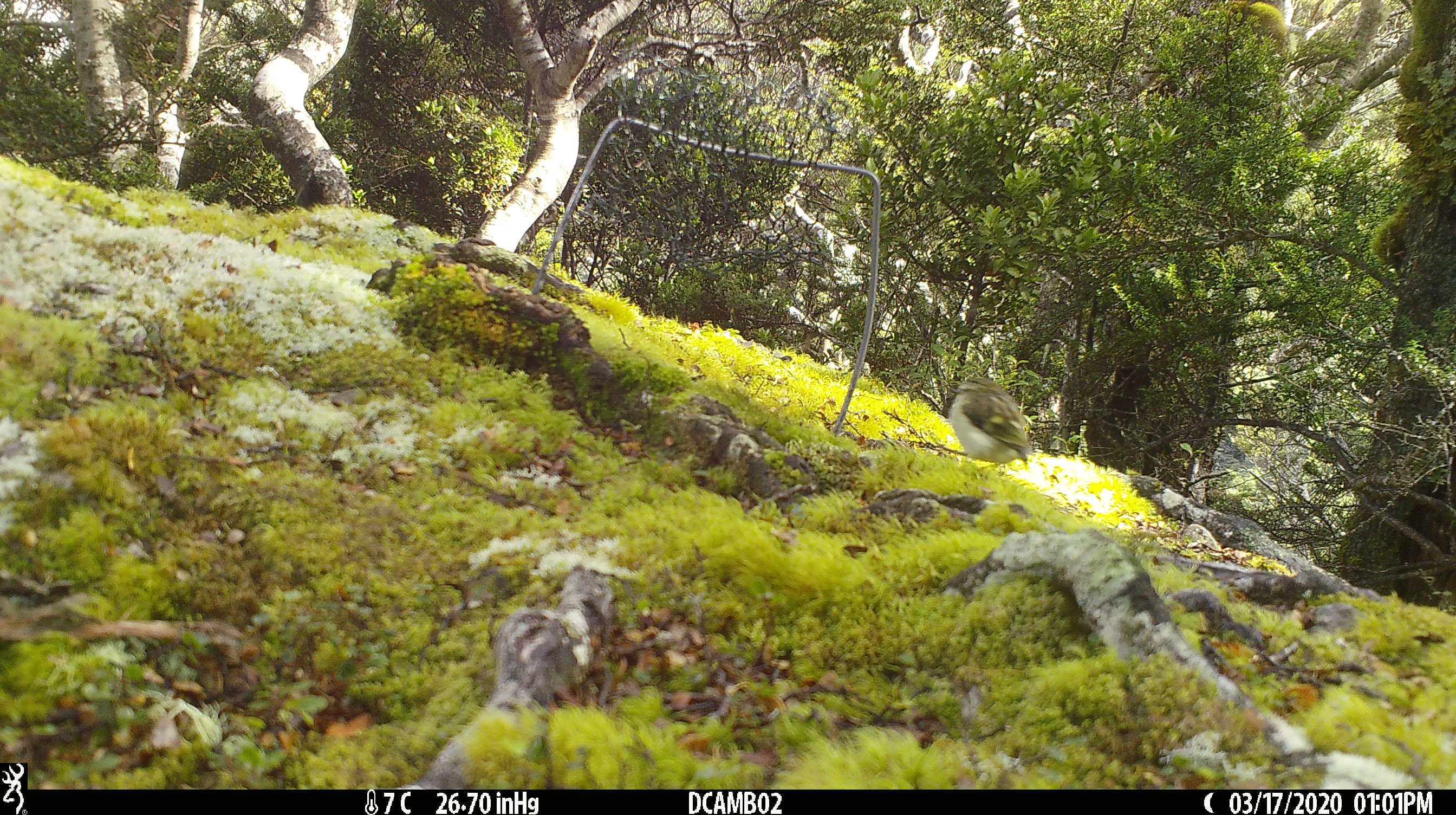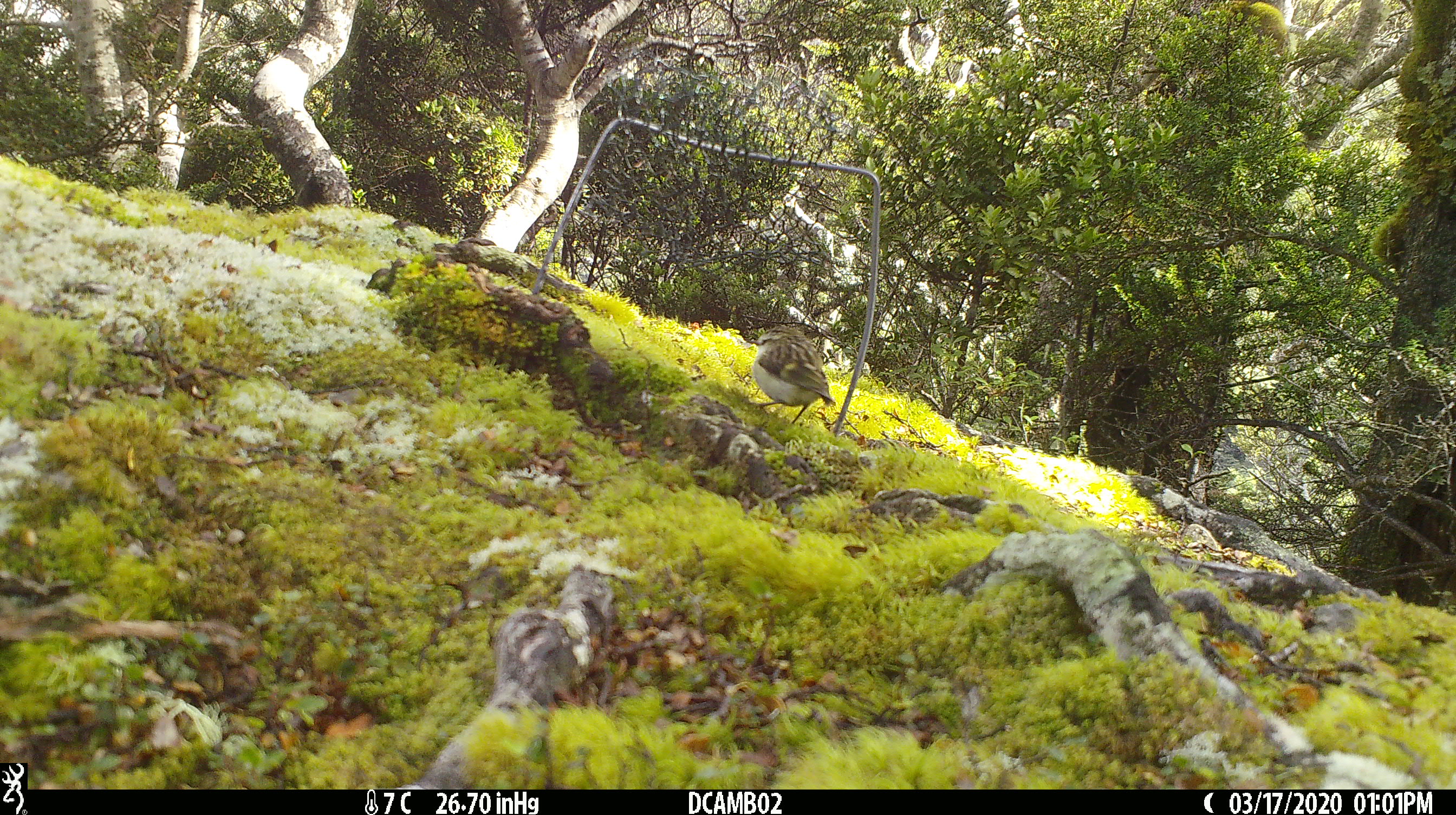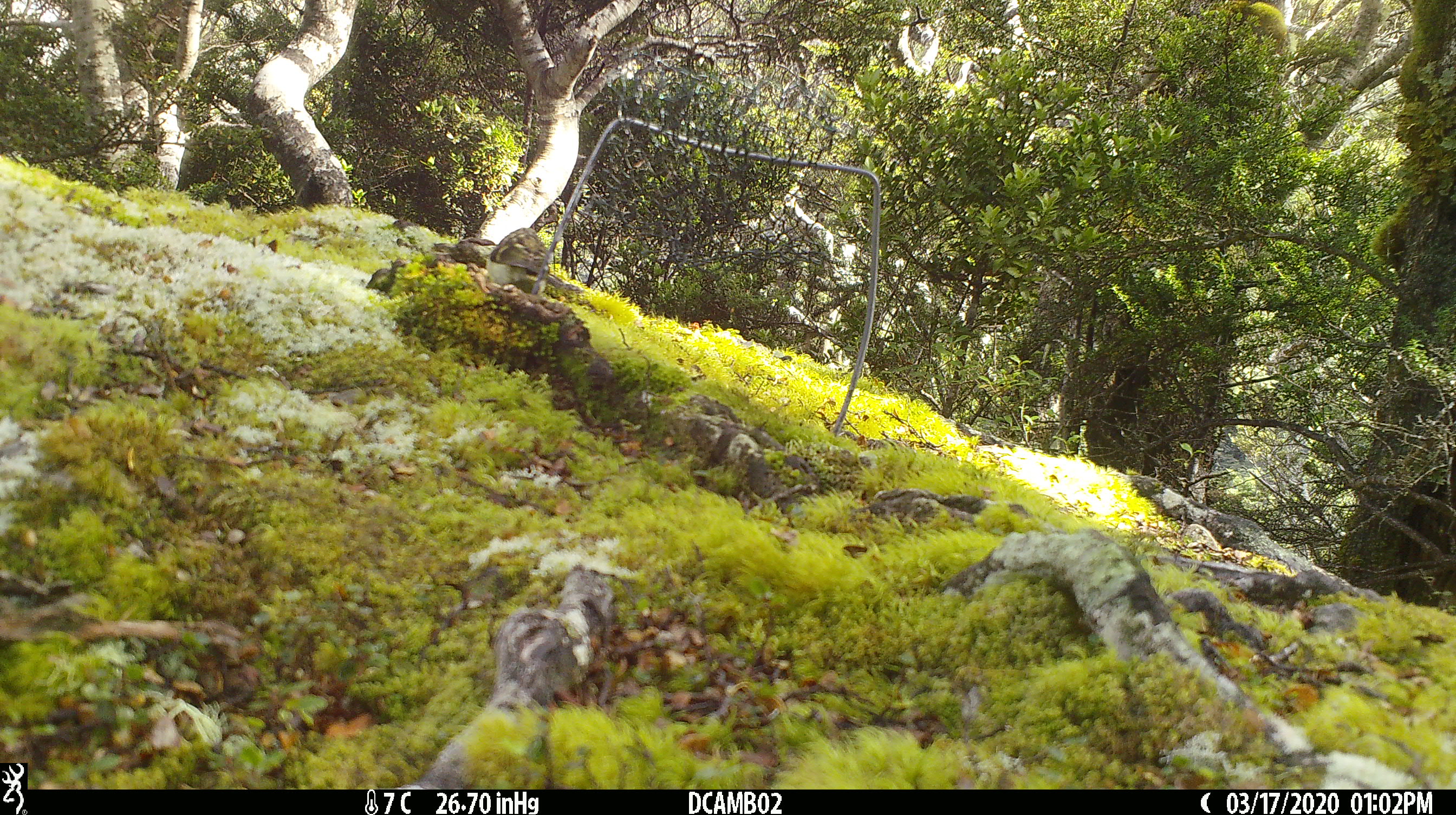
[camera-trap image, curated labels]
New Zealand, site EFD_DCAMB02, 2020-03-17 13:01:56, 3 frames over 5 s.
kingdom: Animalia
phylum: Chordata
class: Aves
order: Passeriformes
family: Acanthisittidae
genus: Acanthisitta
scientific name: Acanthisitta chloris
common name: rifleman